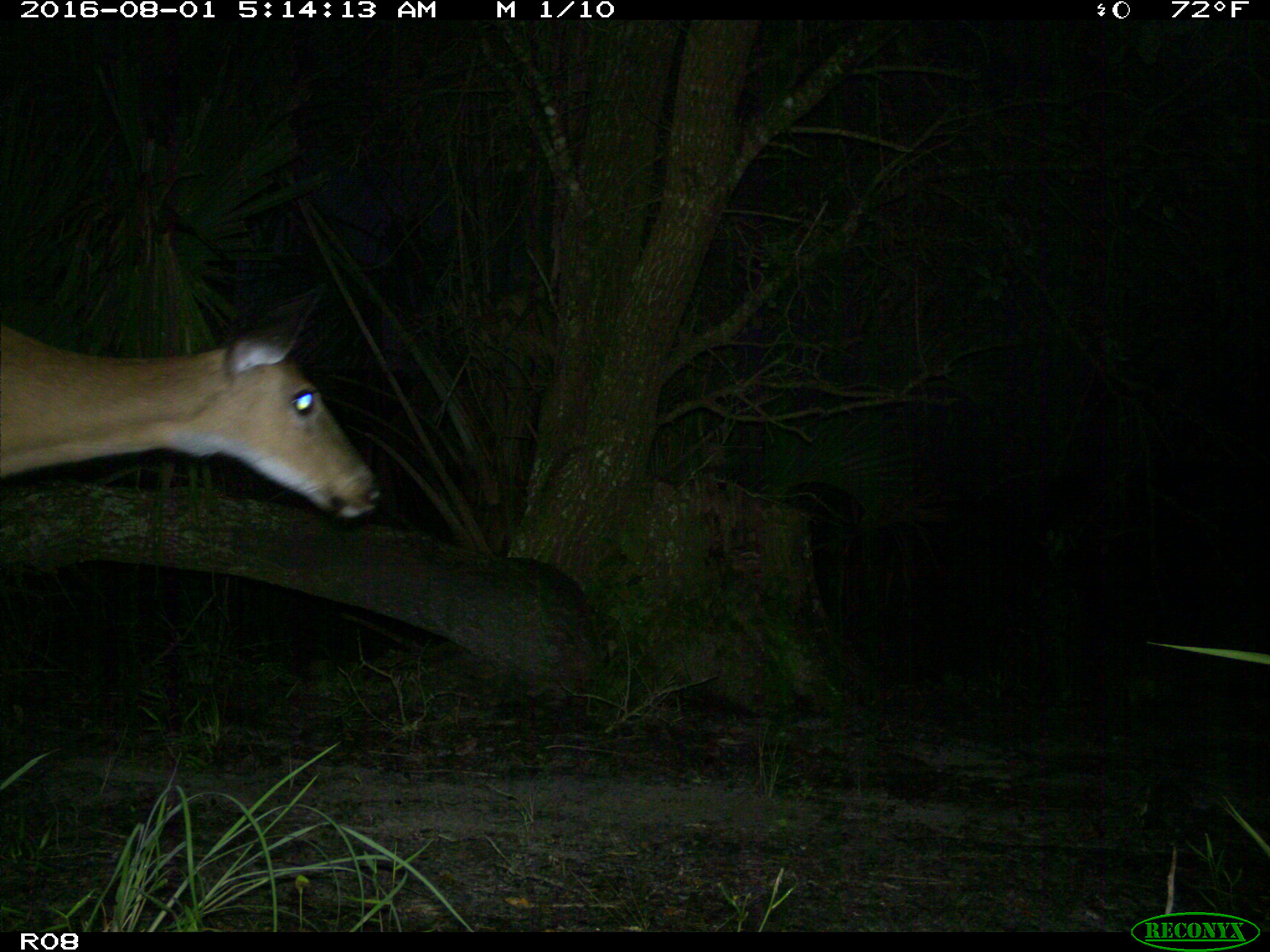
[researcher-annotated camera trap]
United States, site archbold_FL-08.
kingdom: Animalia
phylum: Chordata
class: Mammalia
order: Artiodactyla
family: Cervidae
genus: Odocoileus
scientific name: Odocoileus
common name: deer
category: unidentified deer